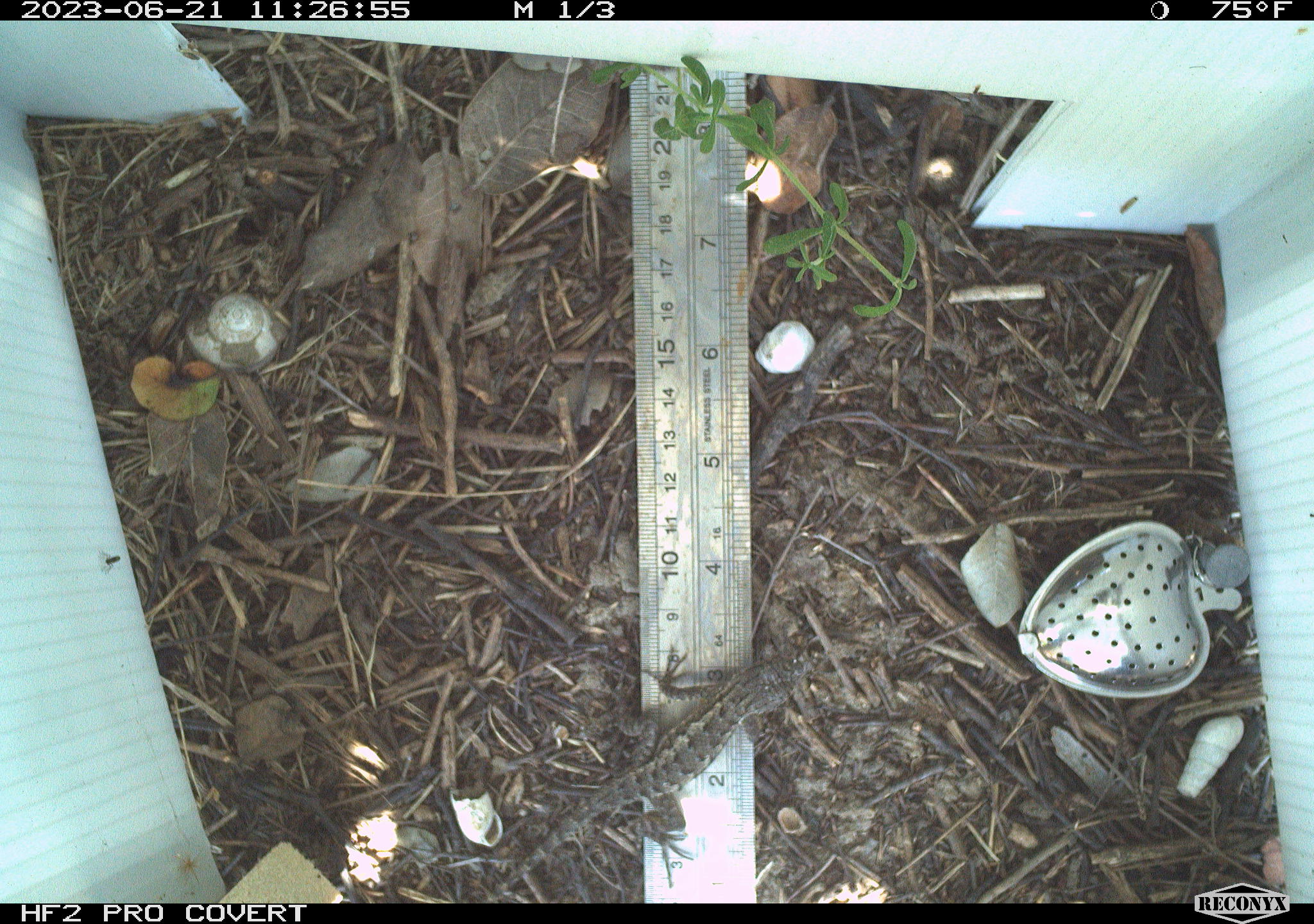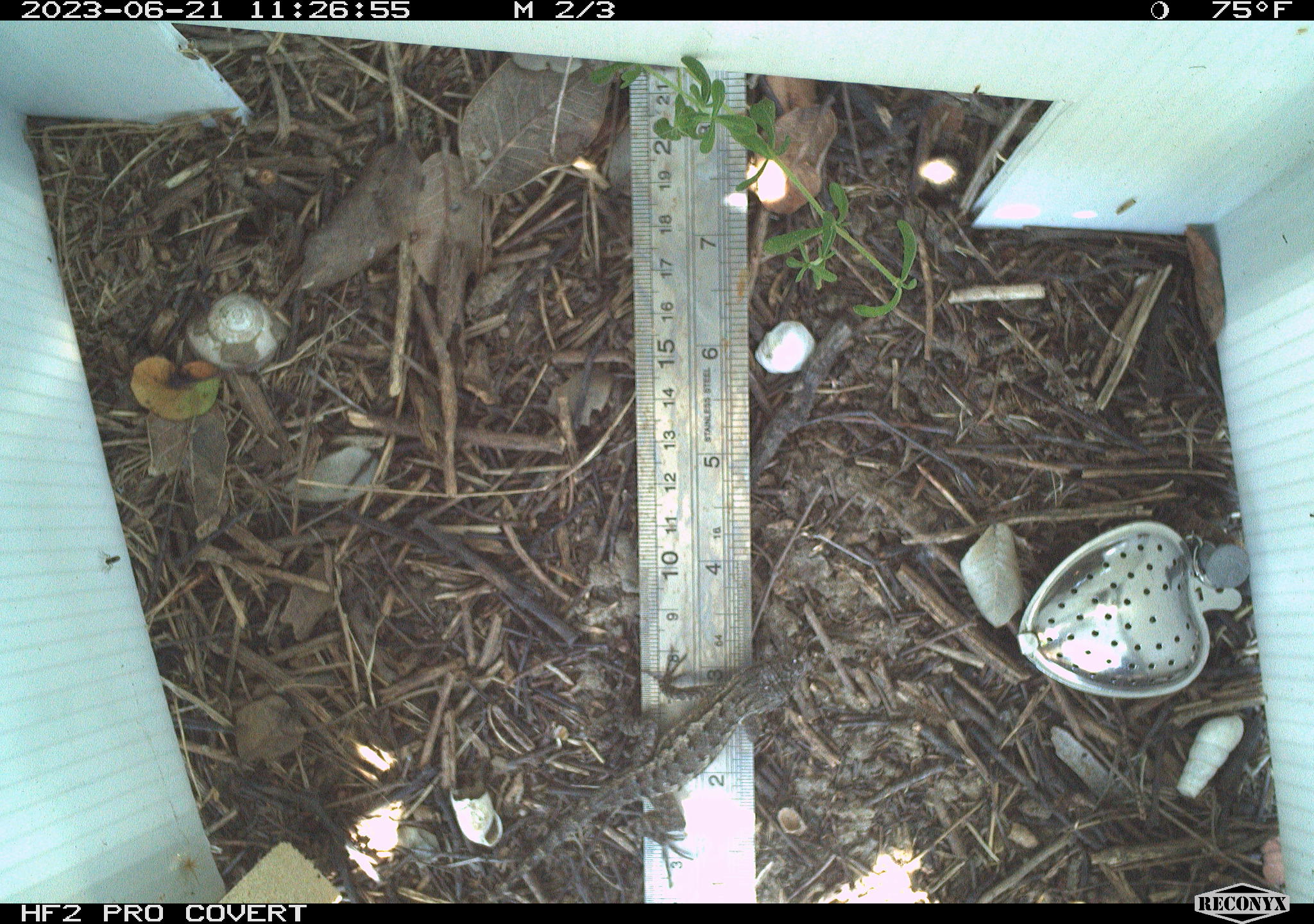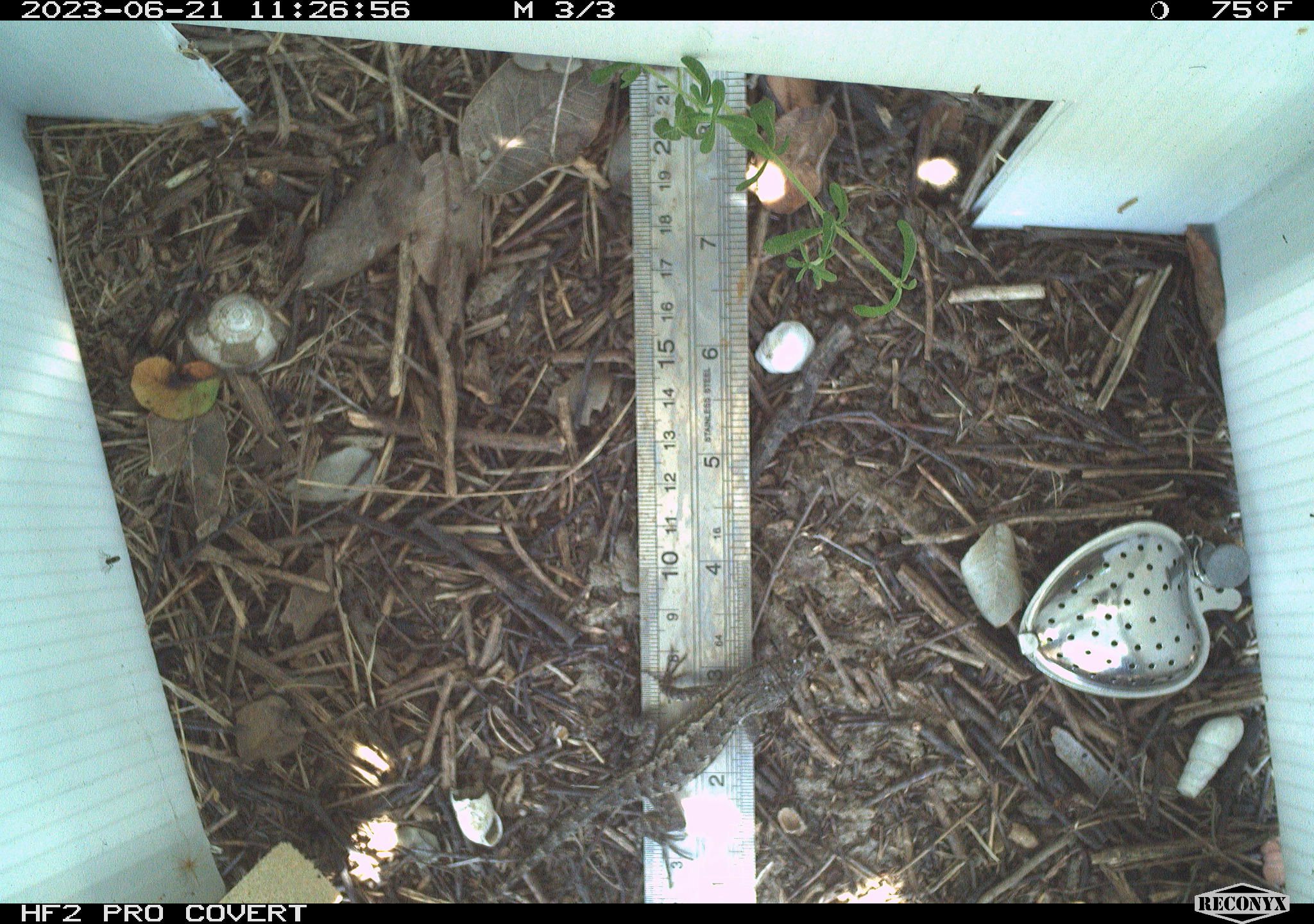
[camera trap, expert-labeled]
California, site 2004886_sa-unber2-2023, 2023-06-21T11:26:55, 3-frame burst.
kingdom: Animalia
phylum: Chordata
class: Reptilia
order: Squamata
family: Phrynosomatidae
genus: Sceloporus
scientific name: Sceloporus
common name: spiny lizards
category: sceloporus species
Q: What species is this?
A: Sceloporus species (spiny lizards) (Sceloporus).